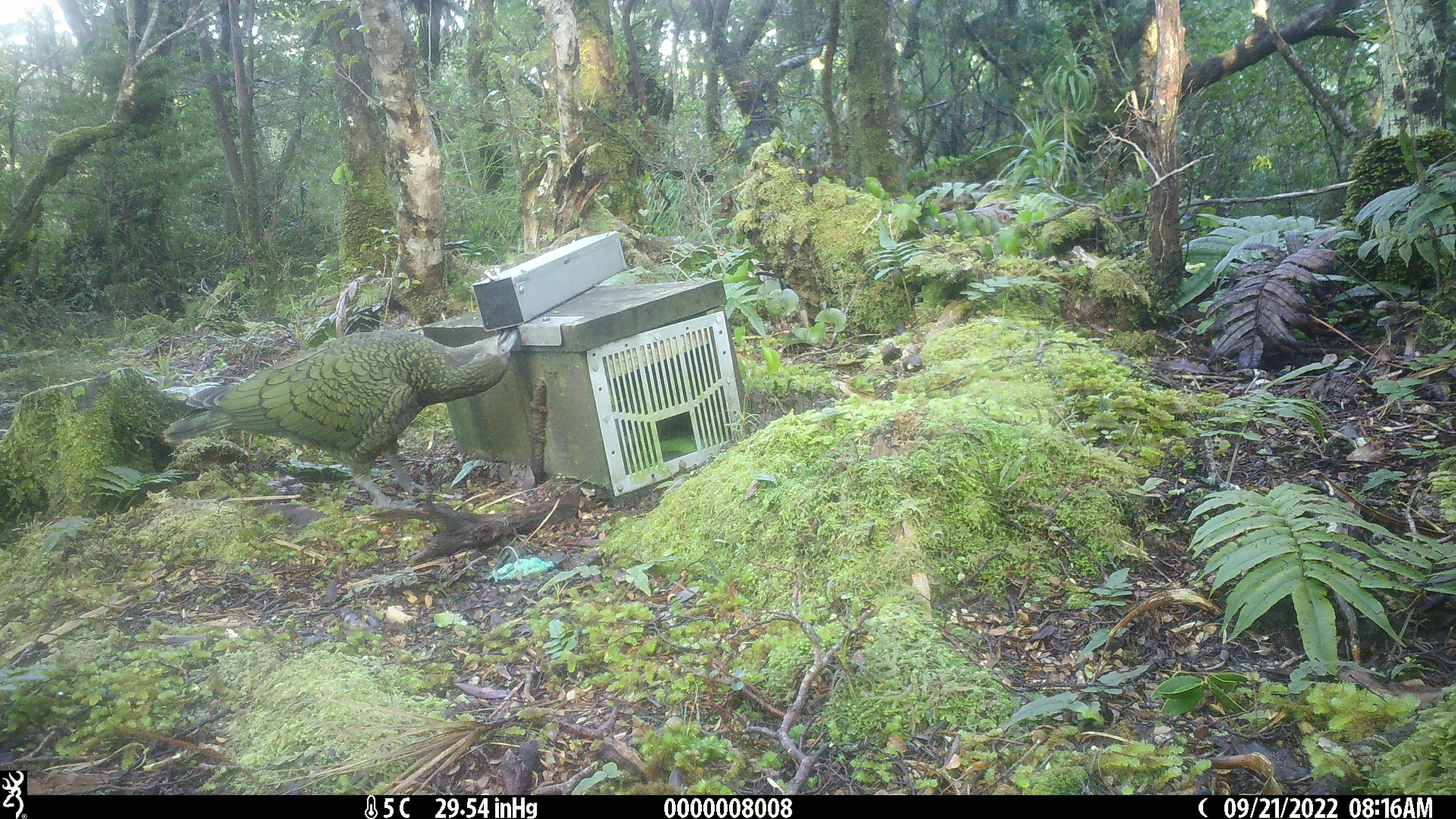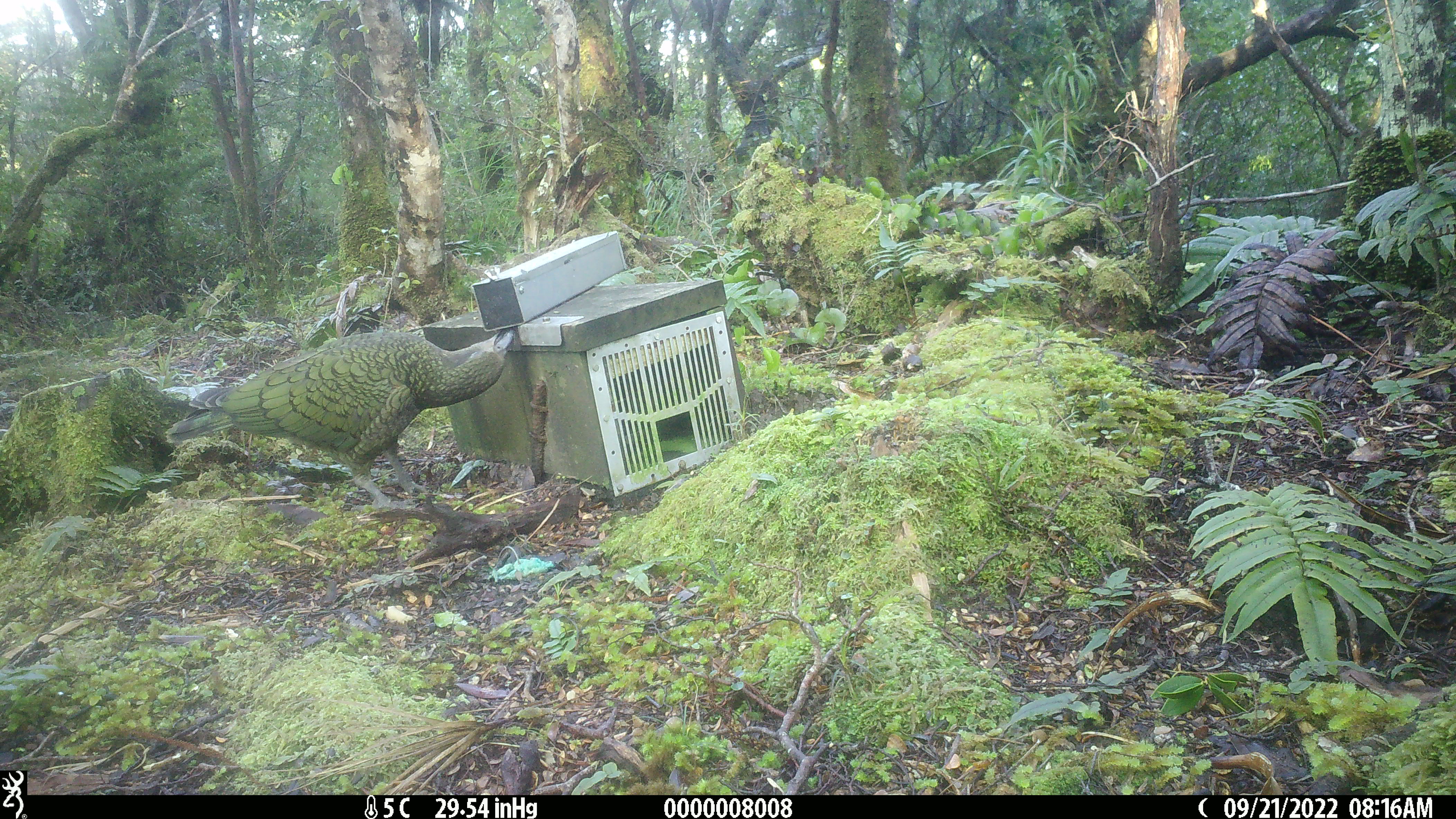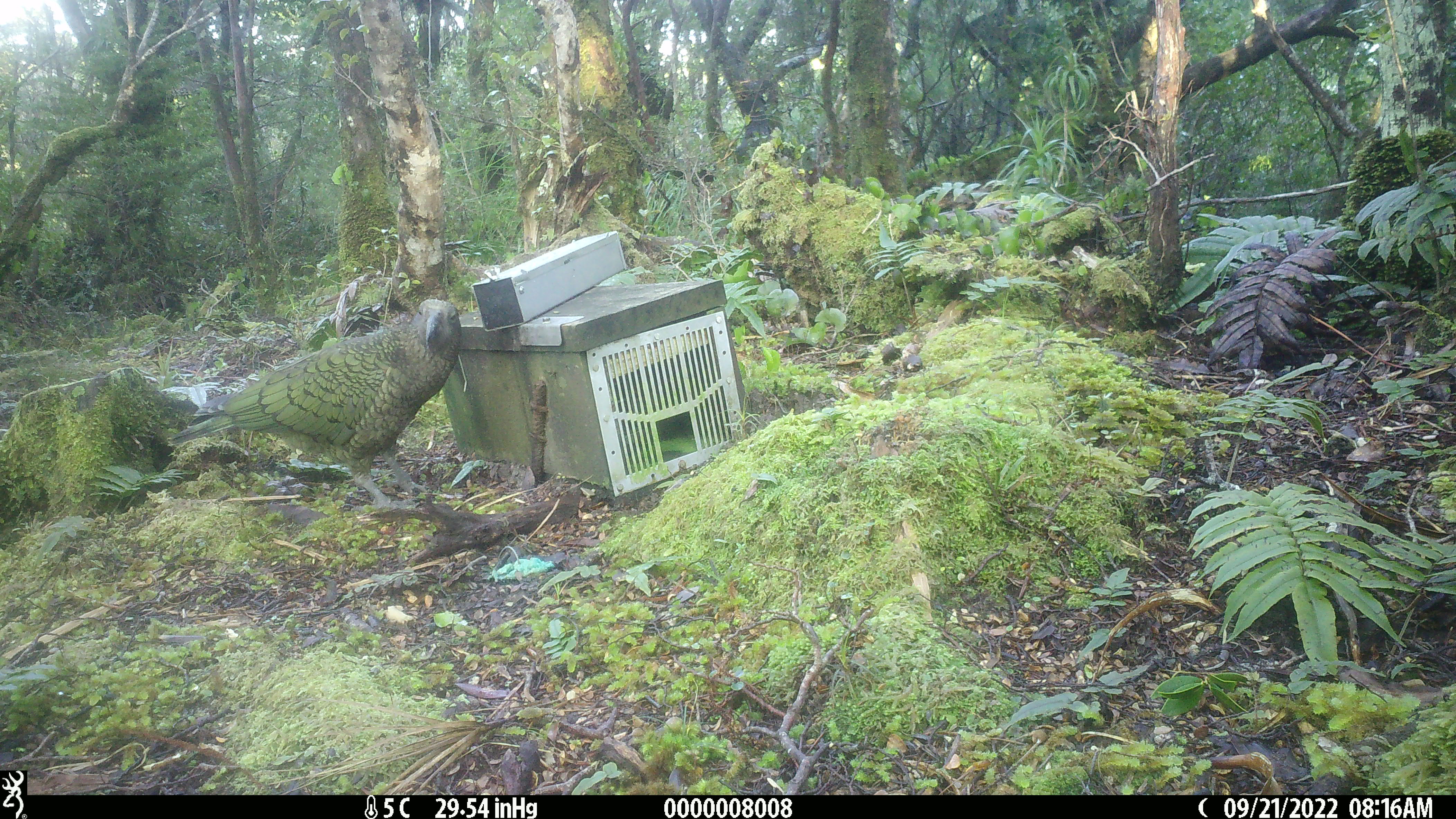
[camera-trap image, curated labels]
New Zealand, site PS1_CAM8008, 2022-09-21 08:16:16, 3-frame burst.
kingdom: Animalia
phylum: Chordata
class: Aves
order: Psittaciformes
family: Strigopidae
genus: Nestor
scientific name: Nestor notabilis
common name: kea